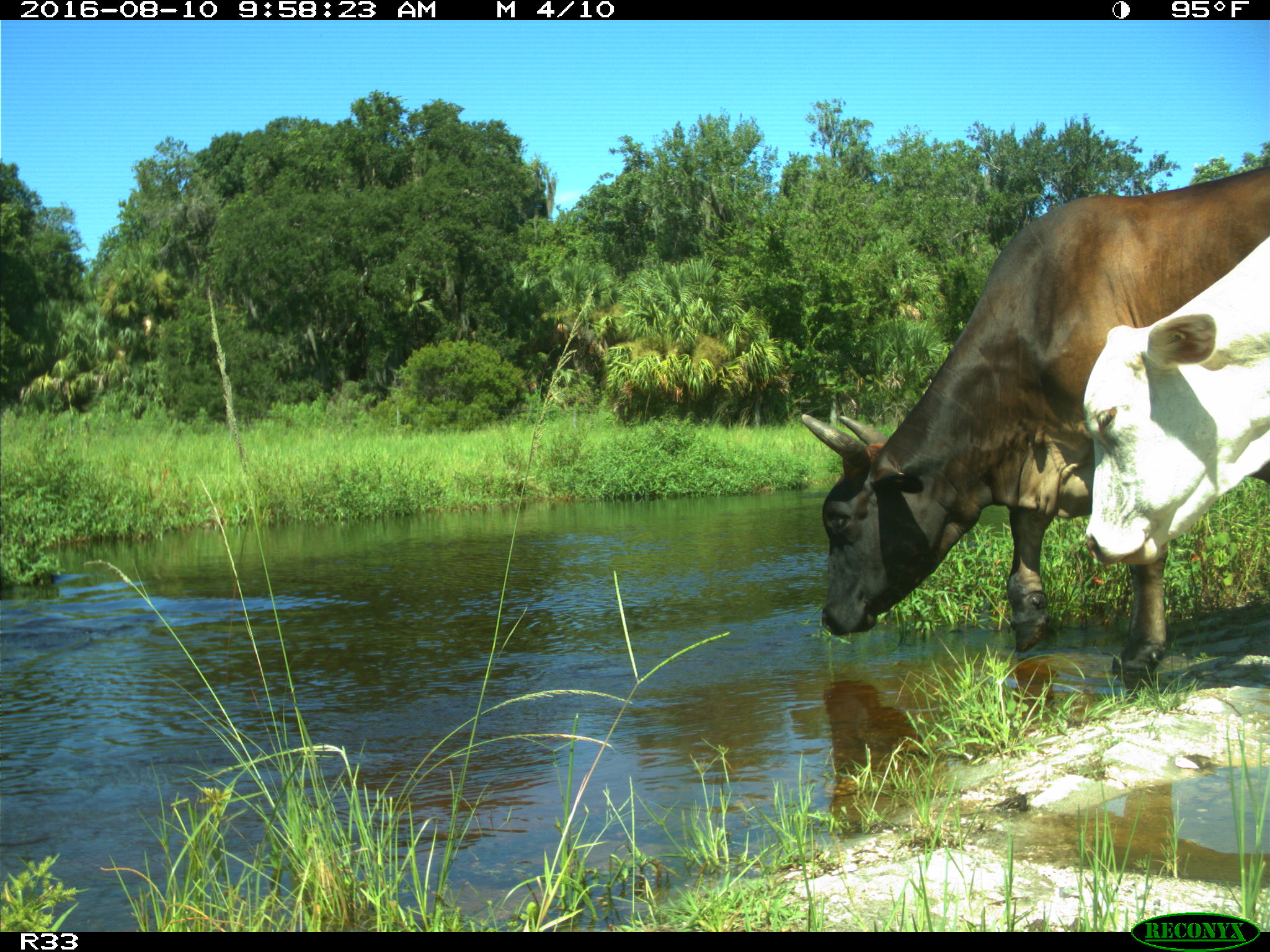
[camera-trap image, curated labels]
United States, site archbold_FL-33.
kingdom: Animalia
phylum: Chordata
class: Mammalia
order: Artiodactyla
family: Bovidae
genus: Bos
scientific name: Bos taurus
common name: domestic cow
Bos taurus (domestic cow).